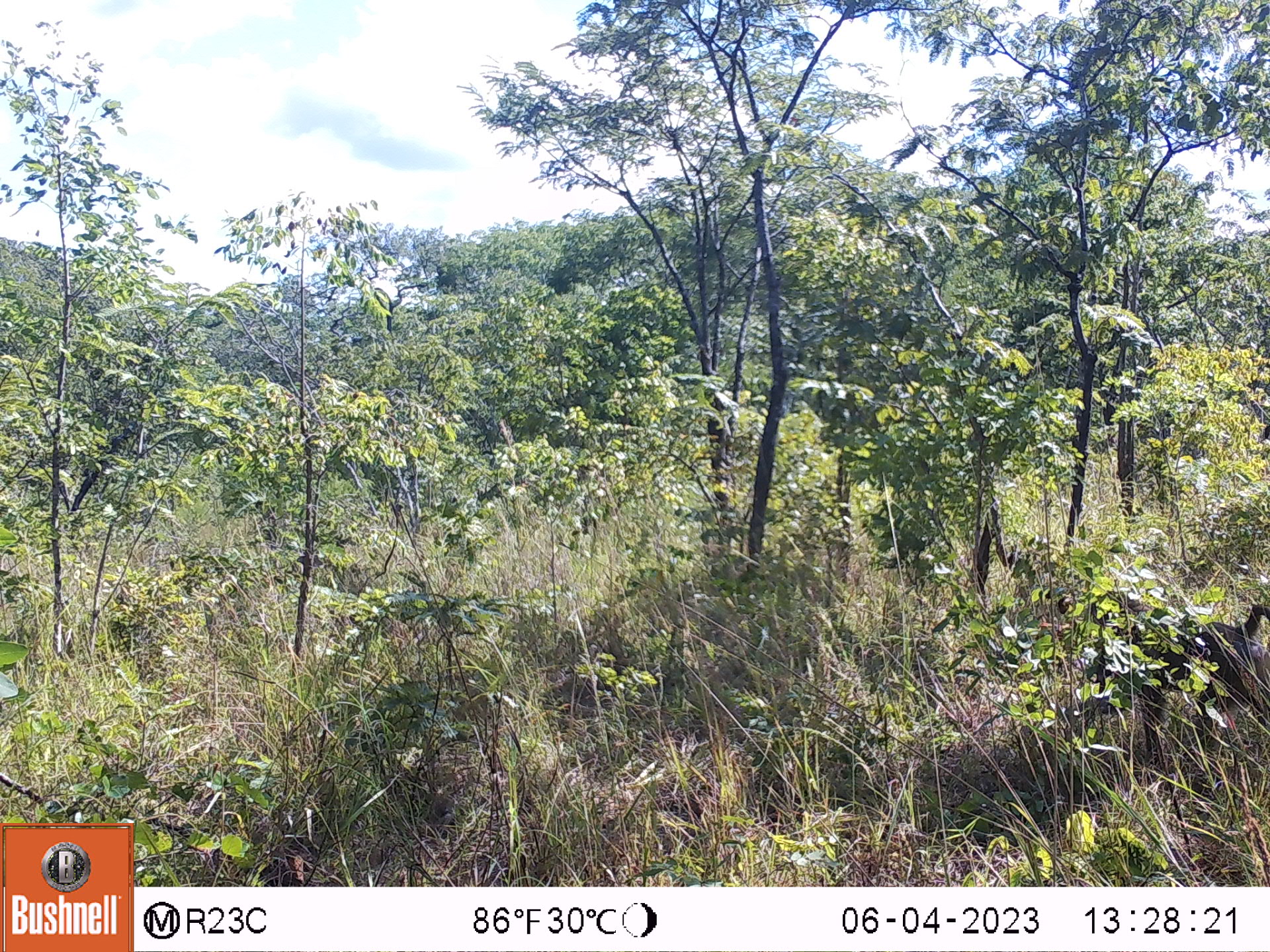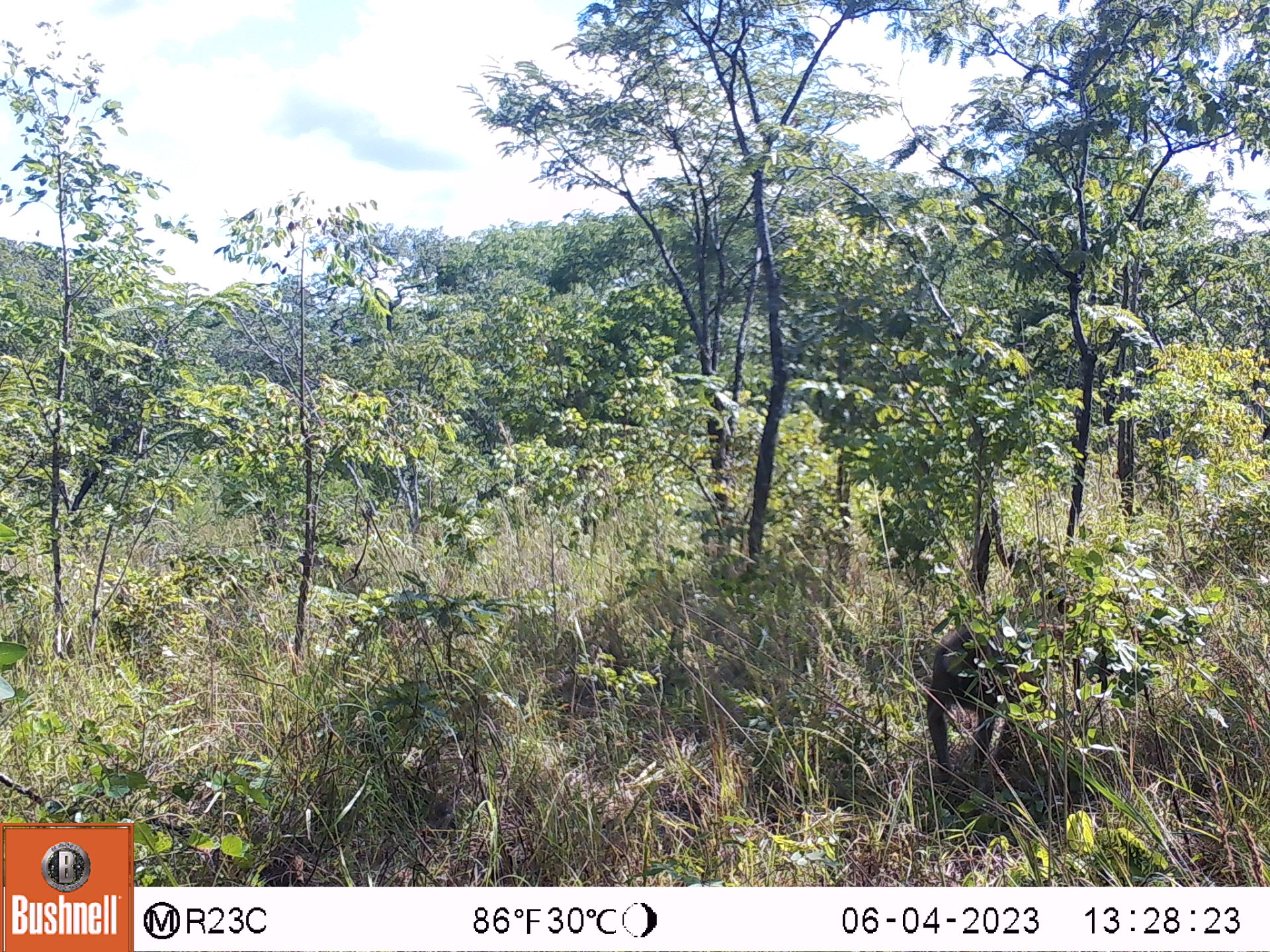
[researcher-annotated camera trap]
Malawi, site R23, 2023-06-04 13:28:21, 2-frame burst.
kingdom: Animalia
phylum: Chordata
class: Mammalia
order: Primates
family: Cercopithecidae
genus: Papio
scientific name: Papio cynocephalus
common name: yellow baboon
Yellow baboon (Papio cynocephalus), count 1.